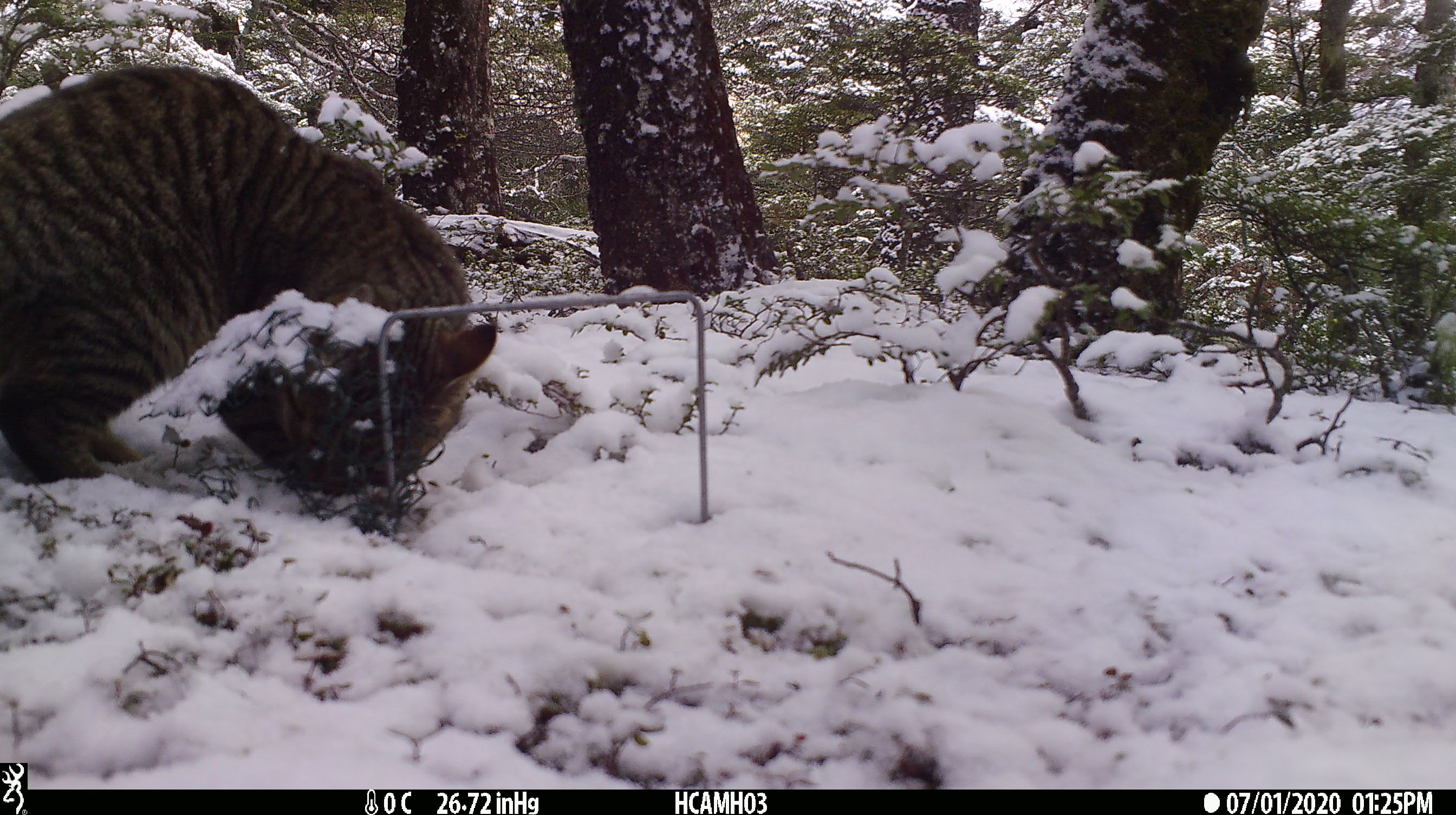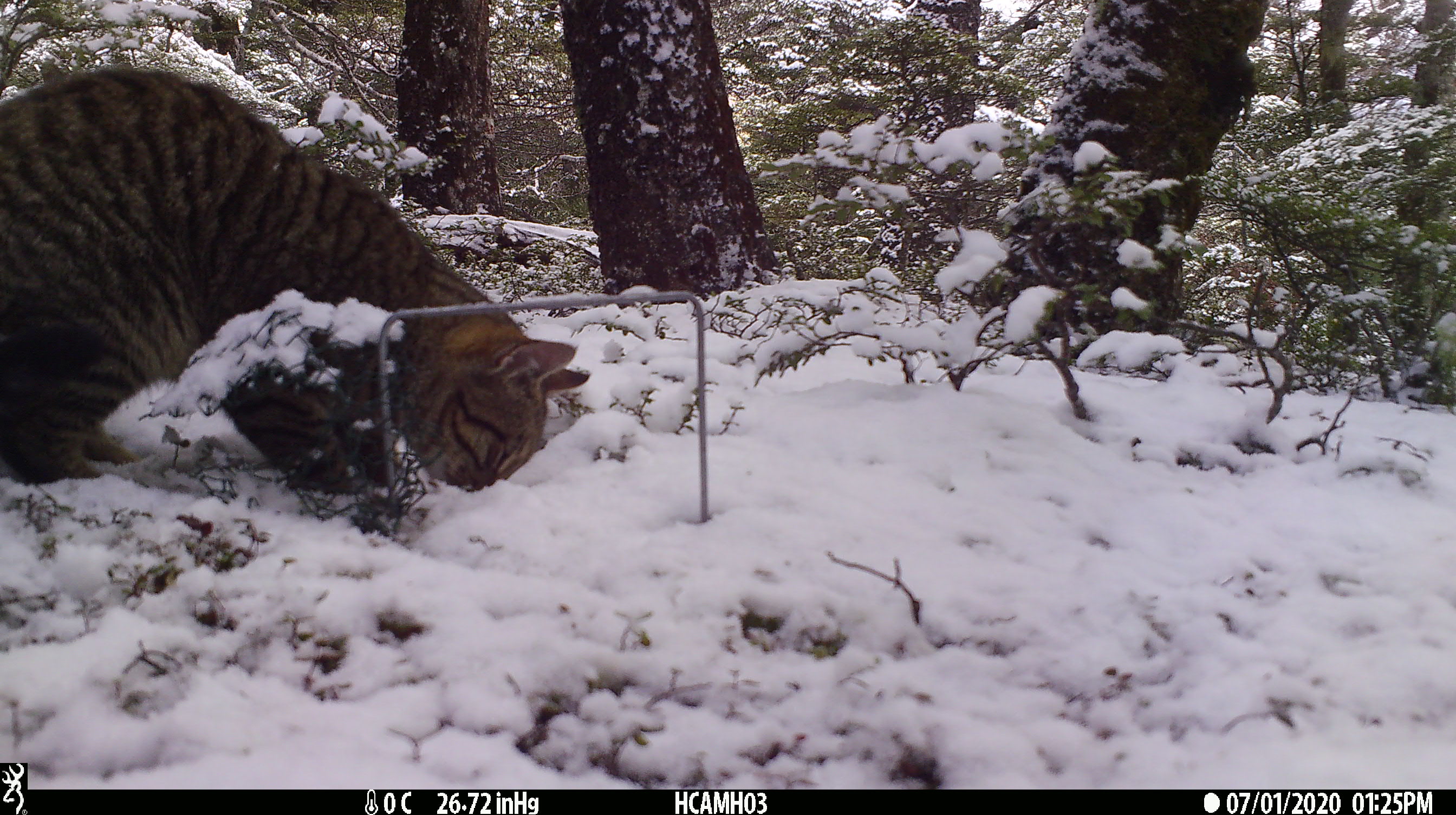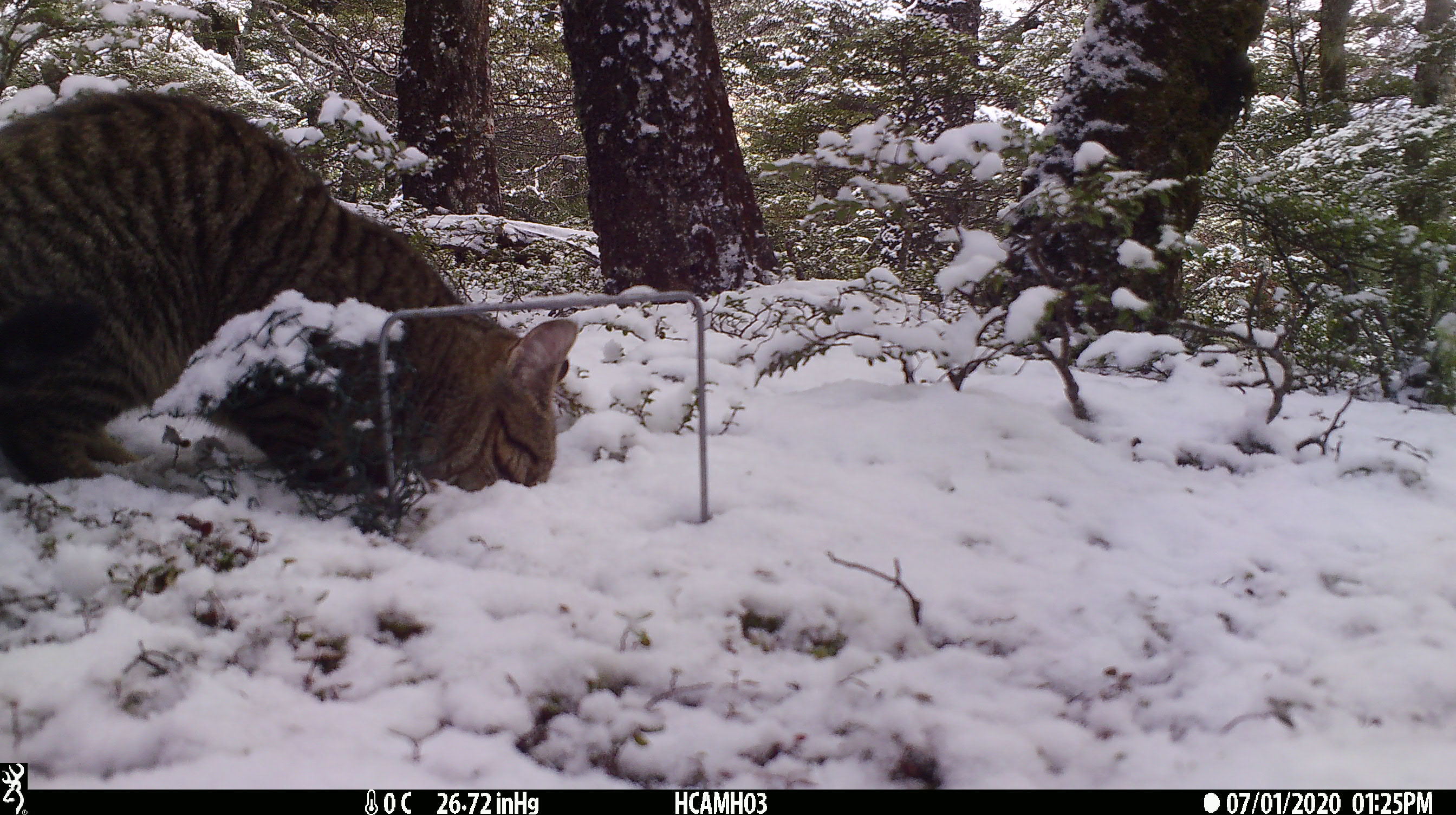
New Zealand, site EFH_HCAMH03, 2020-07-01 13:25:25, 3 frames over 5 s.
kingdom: Animalia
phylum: Chordata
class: Mammalia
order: Carnivora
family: Felidae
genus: Felis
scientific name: Felis catus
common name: domestic cat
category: cat